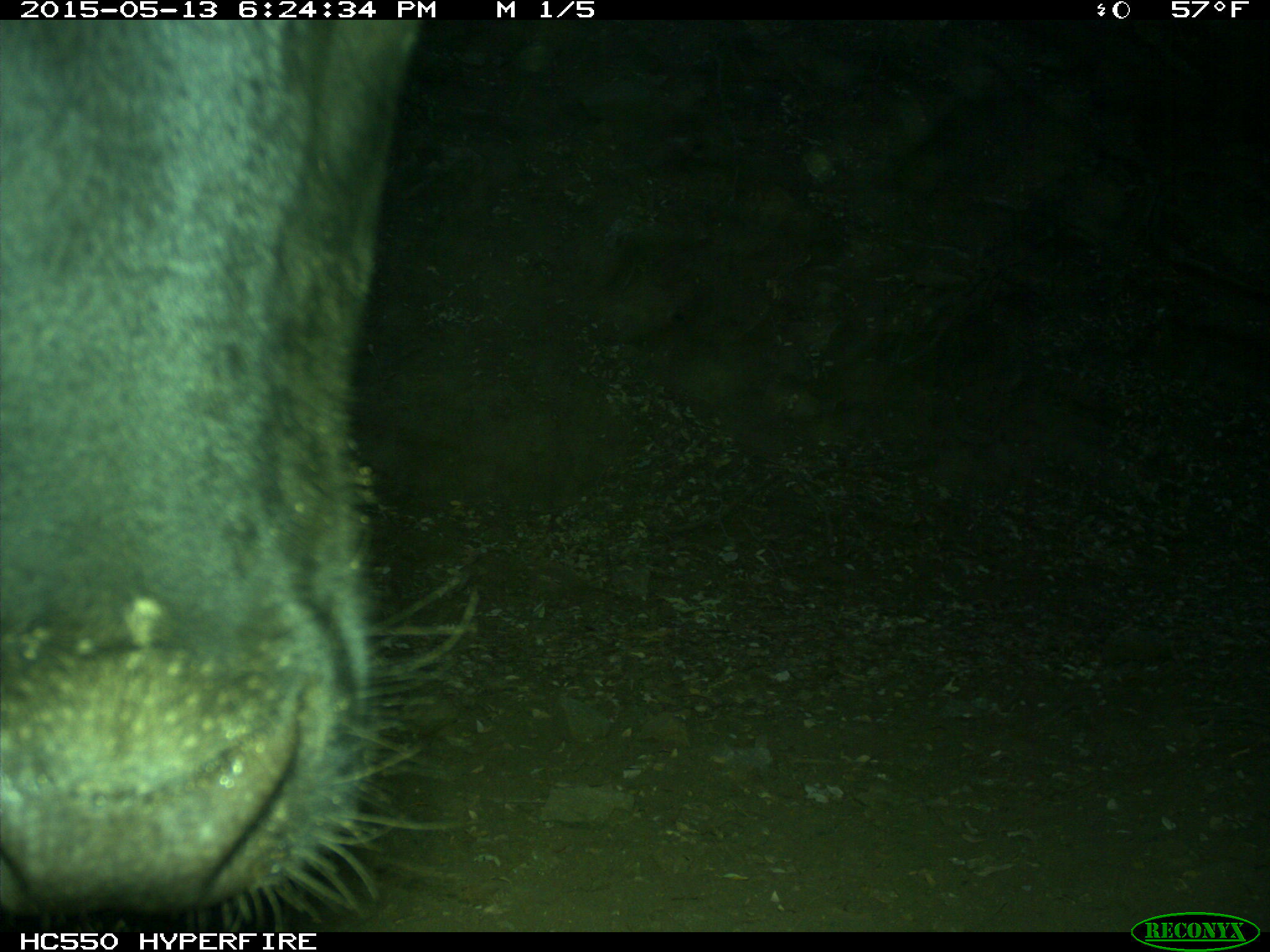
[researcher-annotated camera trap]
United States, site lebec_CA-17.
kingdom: Animalia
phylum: Chordata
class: Mammalia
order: Artiodactyla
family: Bovidae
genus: Bos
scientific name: Bos taurus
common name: domestic cow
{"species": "Bos taurus (domestic cow)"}